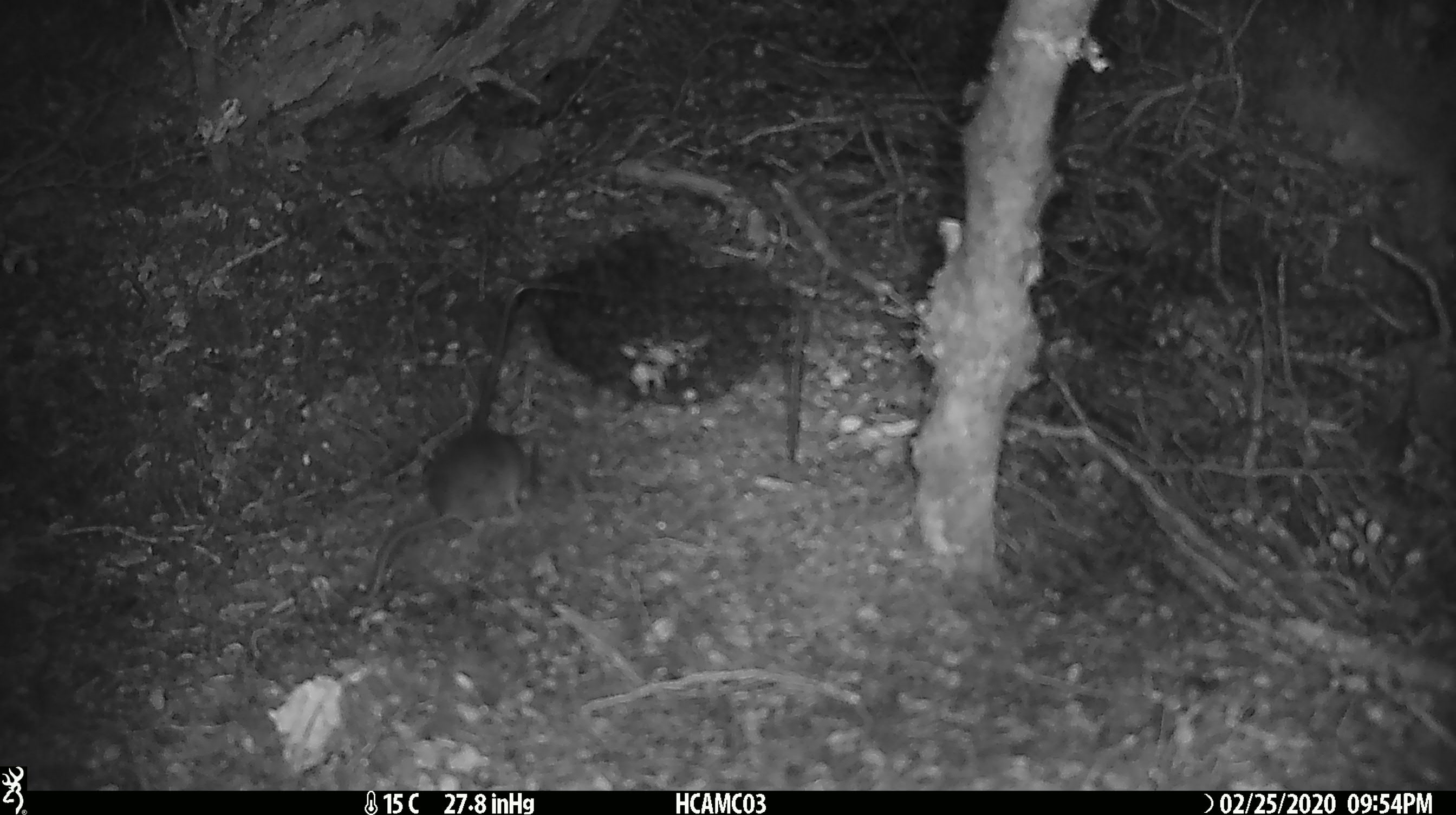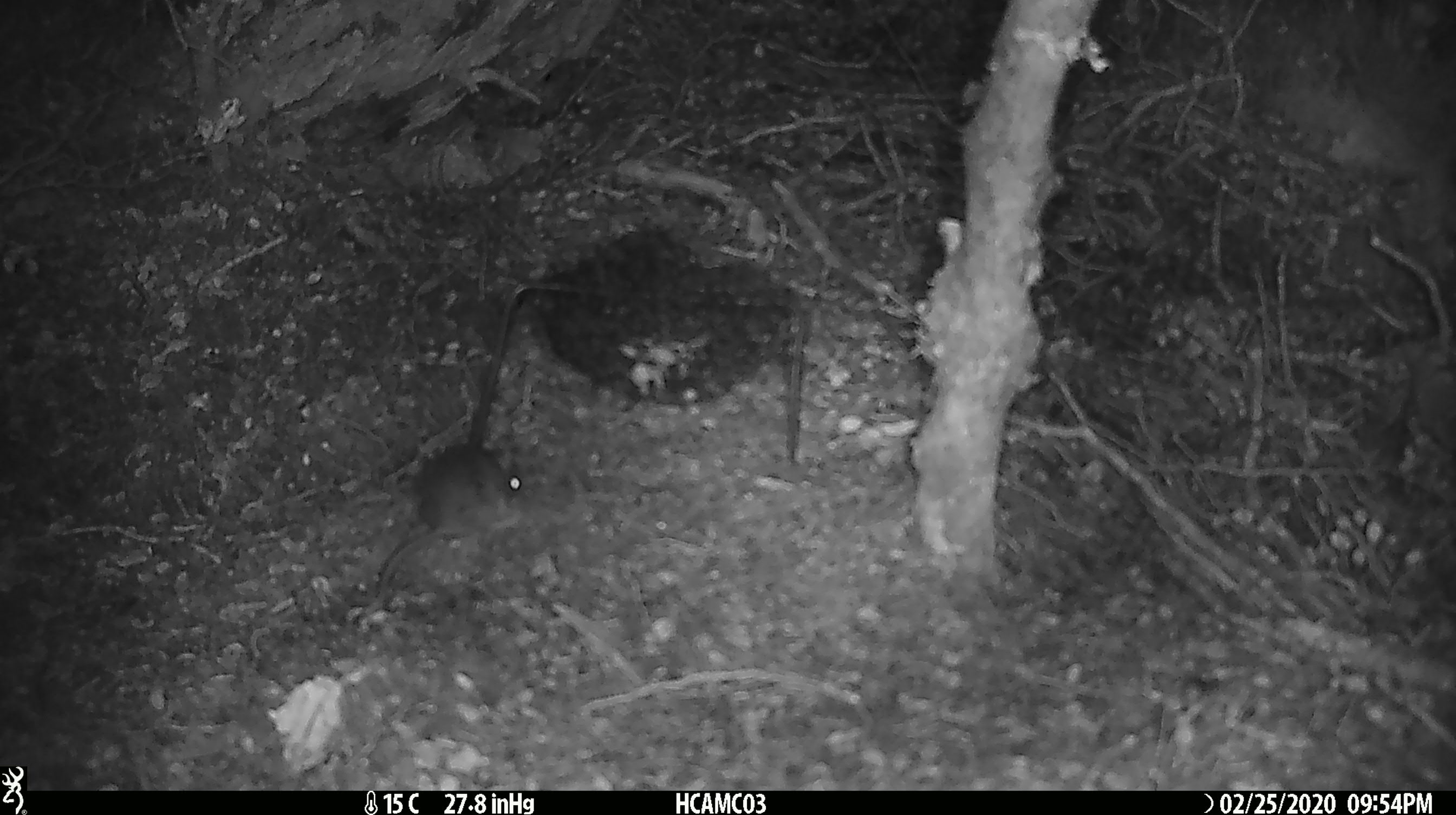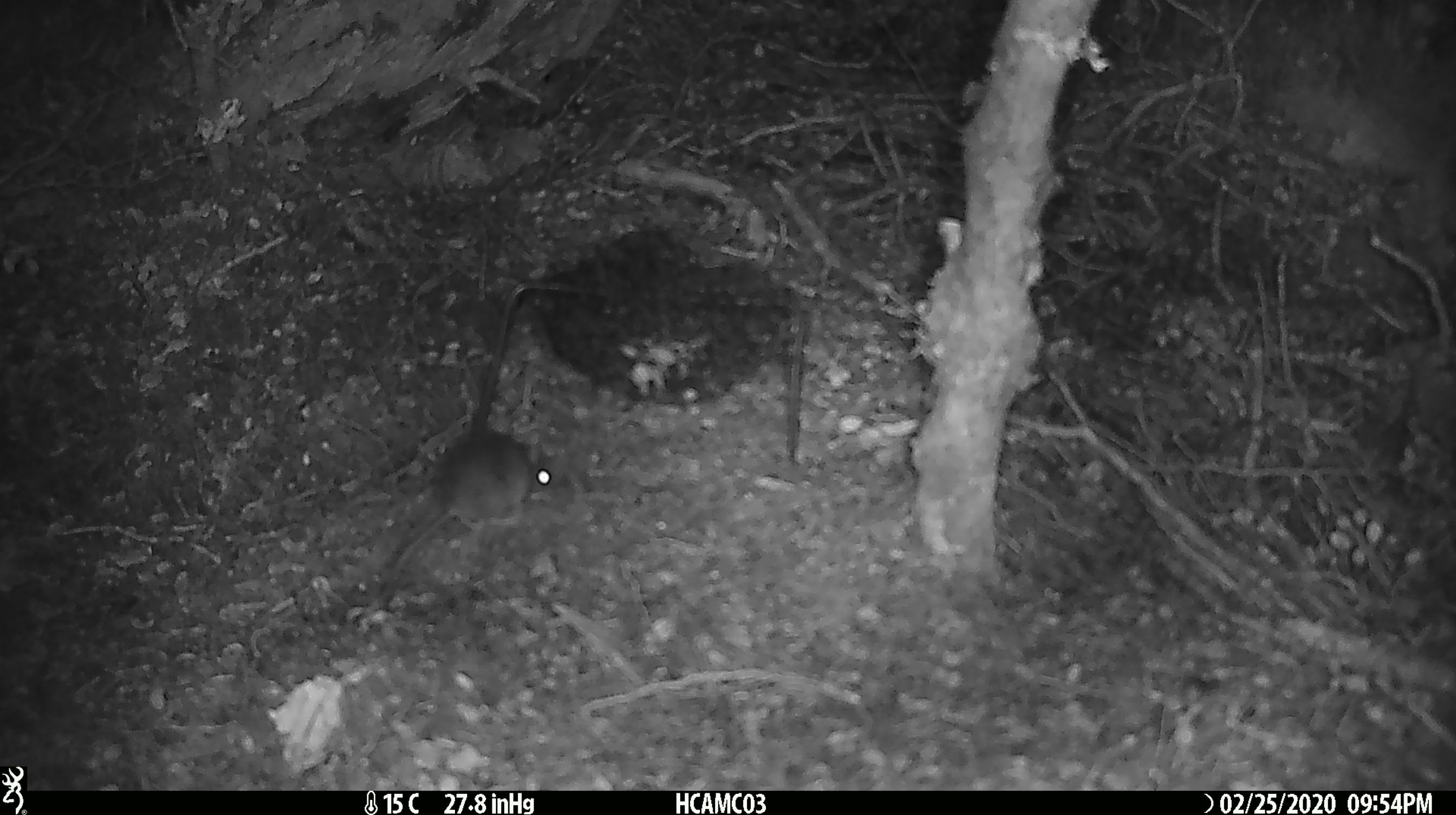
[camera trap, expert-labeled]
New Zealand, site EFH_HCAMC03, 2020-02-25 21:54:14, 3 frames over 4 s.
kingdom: Animalia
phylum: Chordata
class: Mammalia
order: Rodentia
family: Muridae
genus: Mus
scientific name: Mus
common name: mouse